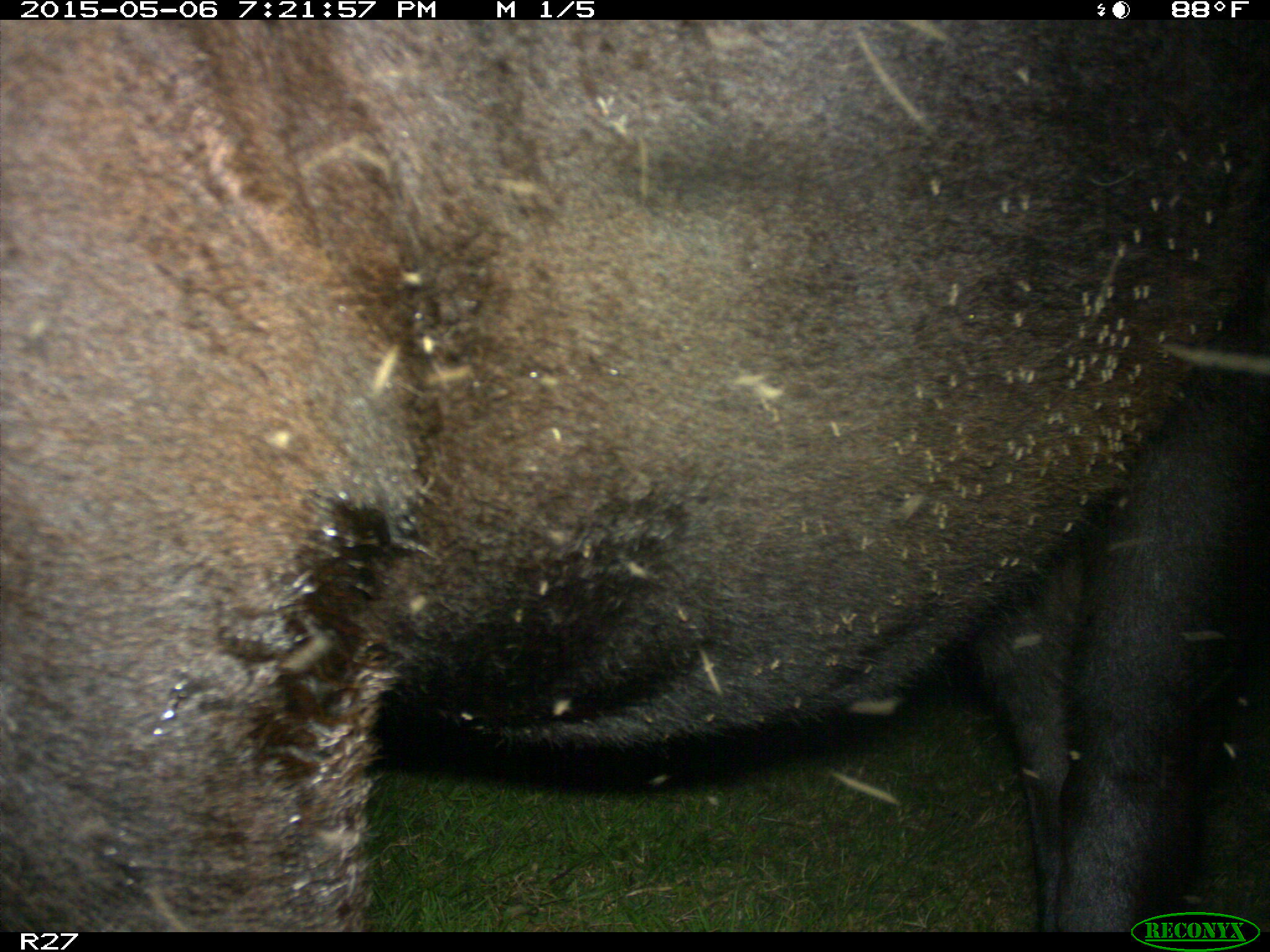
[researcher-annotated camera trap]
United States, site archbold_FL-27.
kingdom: Animalia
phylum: Chordata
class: Mammalia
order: Artiodactyla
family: Bovidae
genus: Bos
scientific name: Bos taurus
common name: domestic cow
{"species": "Bos taurus (domestic cow)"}